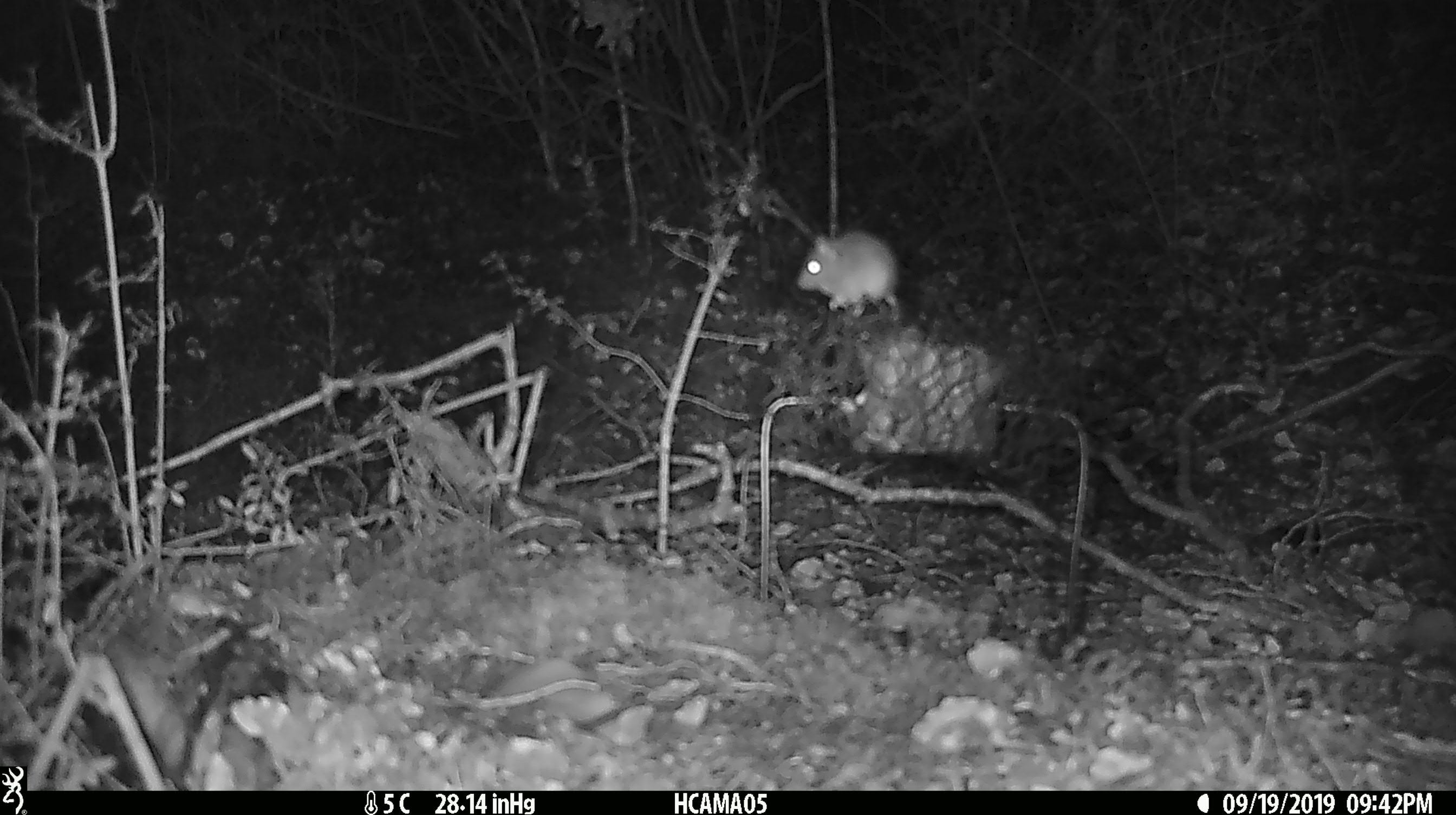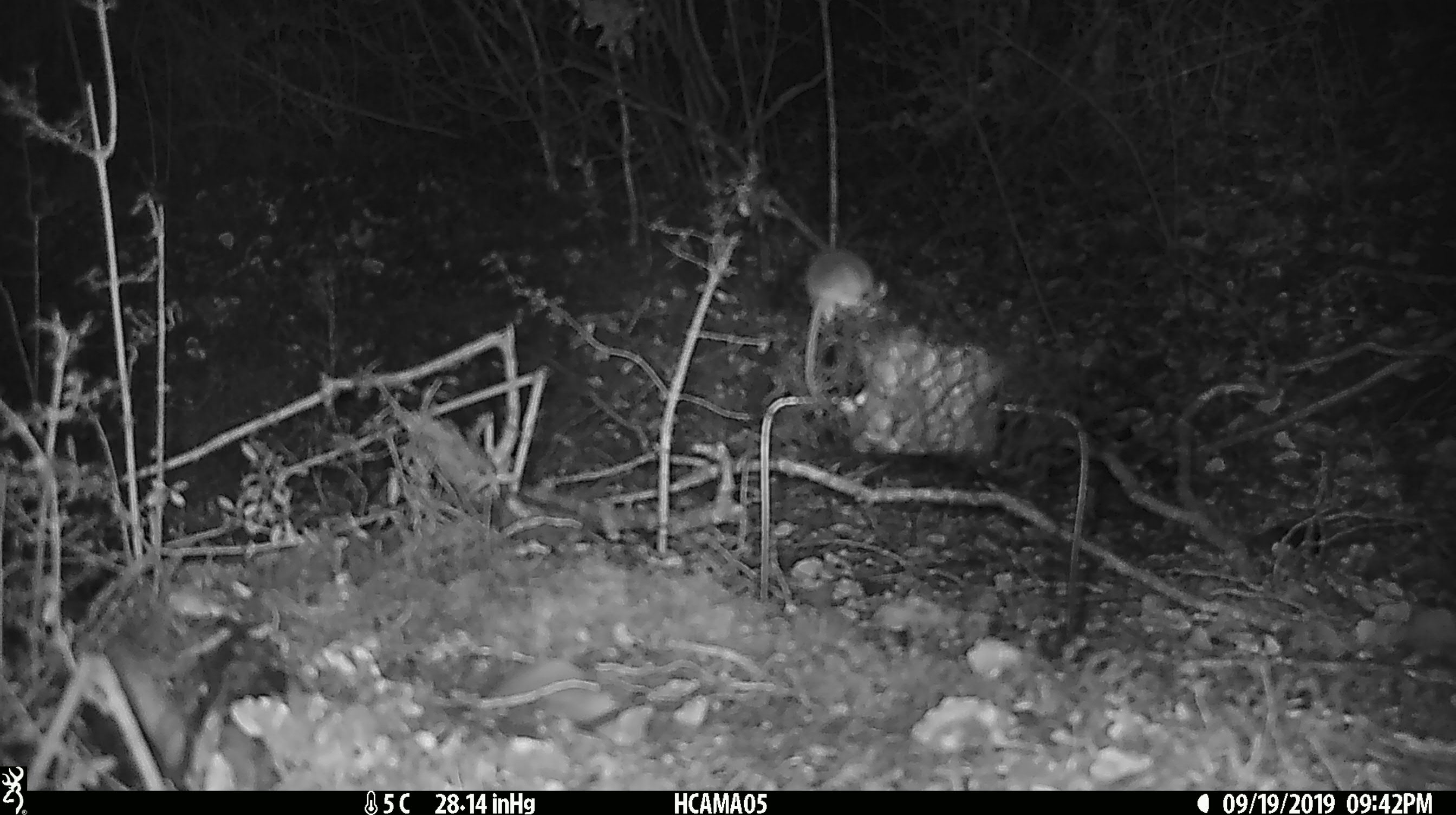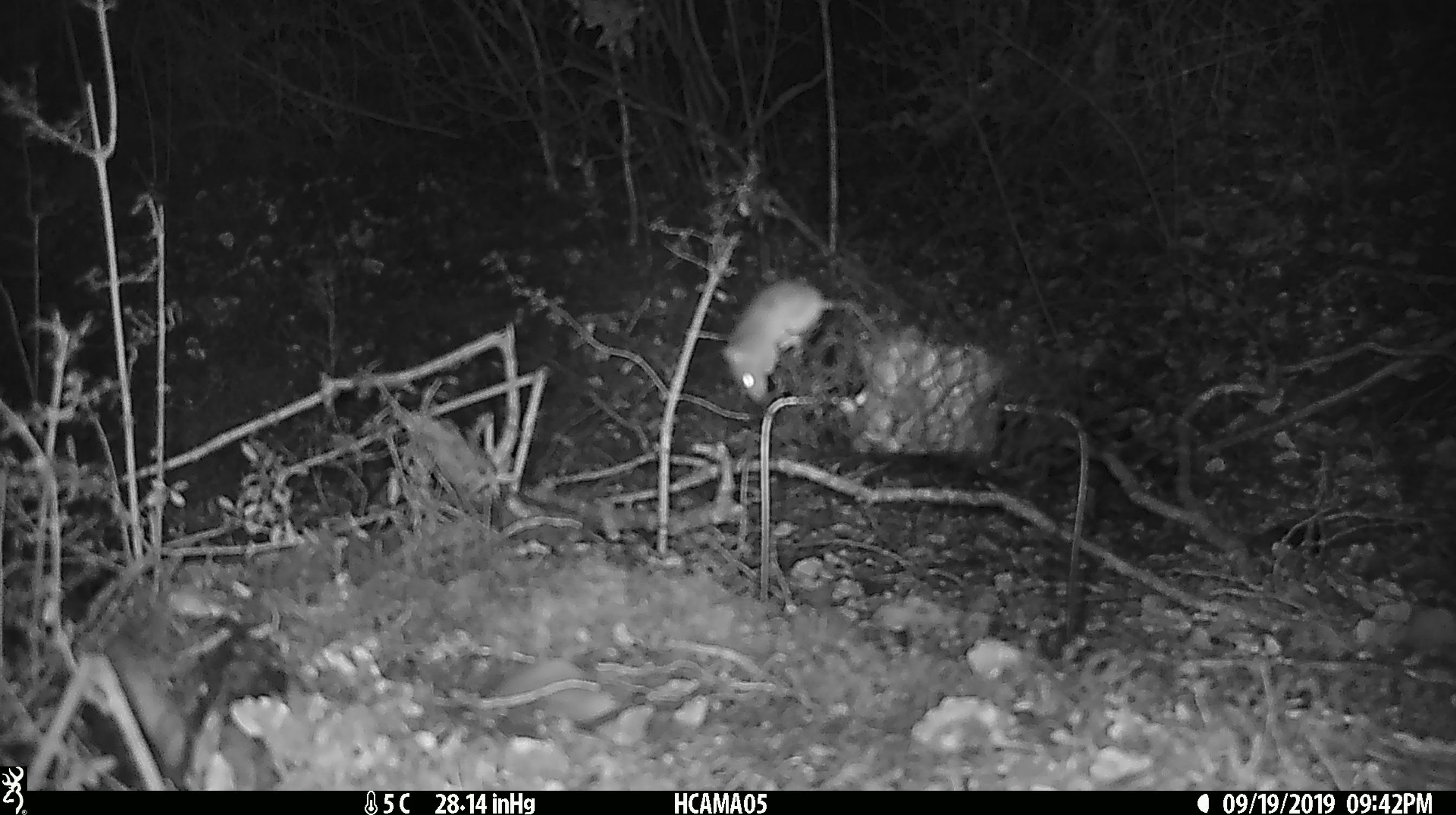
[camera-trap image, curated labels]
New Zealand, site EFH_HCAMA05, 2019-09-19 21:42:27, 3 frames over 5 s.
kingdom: Animalia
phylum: Chordata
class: Mammalia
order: Rodentia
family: Muridae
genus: Mus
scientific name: Mus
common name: mouse